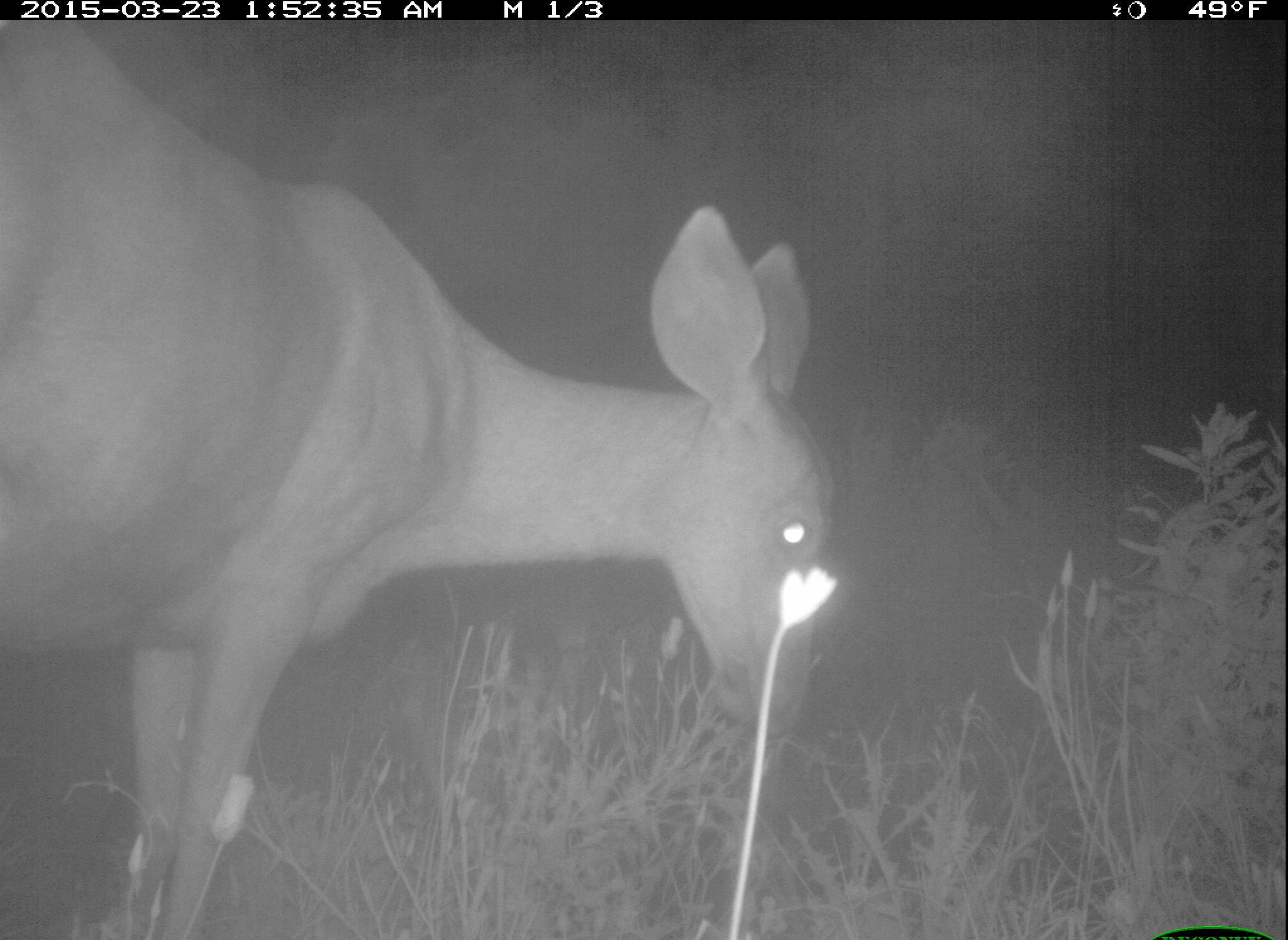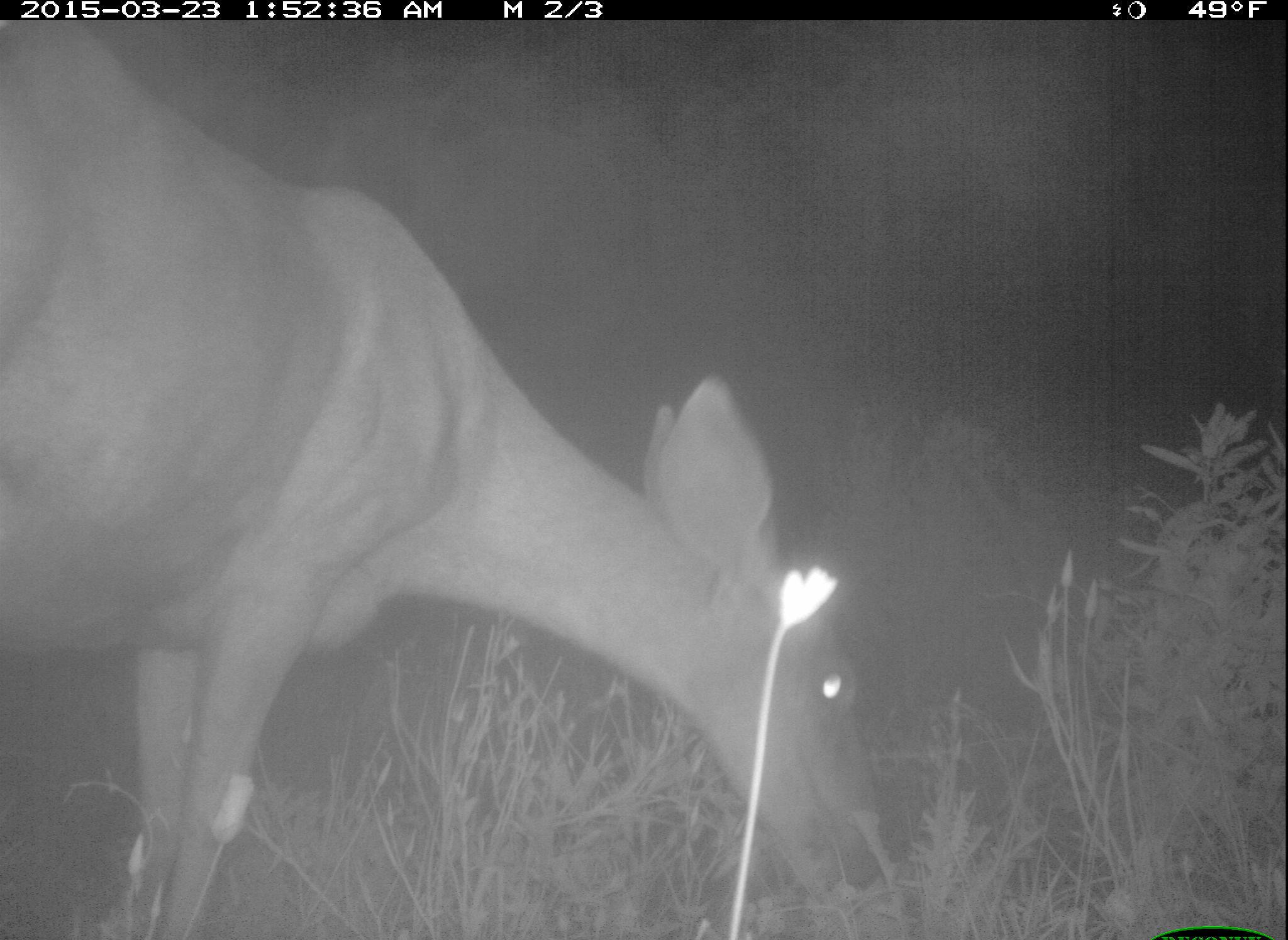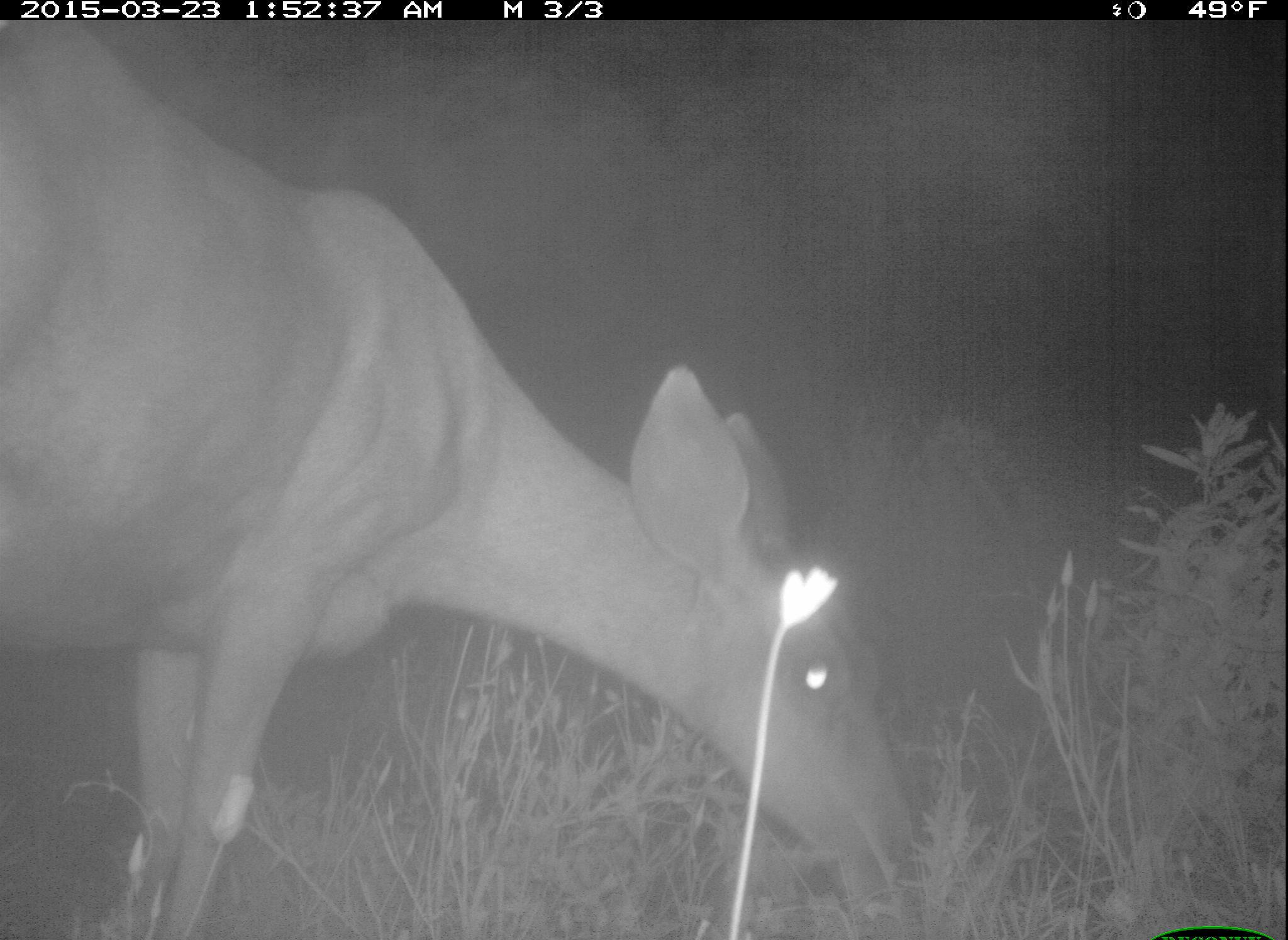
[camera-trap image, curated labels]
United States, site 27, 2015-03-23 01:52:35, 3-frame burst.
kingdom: Animalia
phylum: Chordata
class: Mammalia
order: Artiodactyla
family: Cervidae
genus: Odocoileus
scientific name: Odocoileus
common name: deer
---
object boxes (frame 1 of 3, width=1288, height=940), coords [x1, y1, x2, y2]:
deer: [2, 21, 838, 937]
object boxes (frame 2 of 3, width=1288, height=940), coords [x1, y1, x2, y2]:
deer: [3, 21, 863, 937]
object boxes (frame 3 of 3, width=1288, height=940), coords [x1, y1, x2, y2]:
deer: [3, 21, 918, 938]